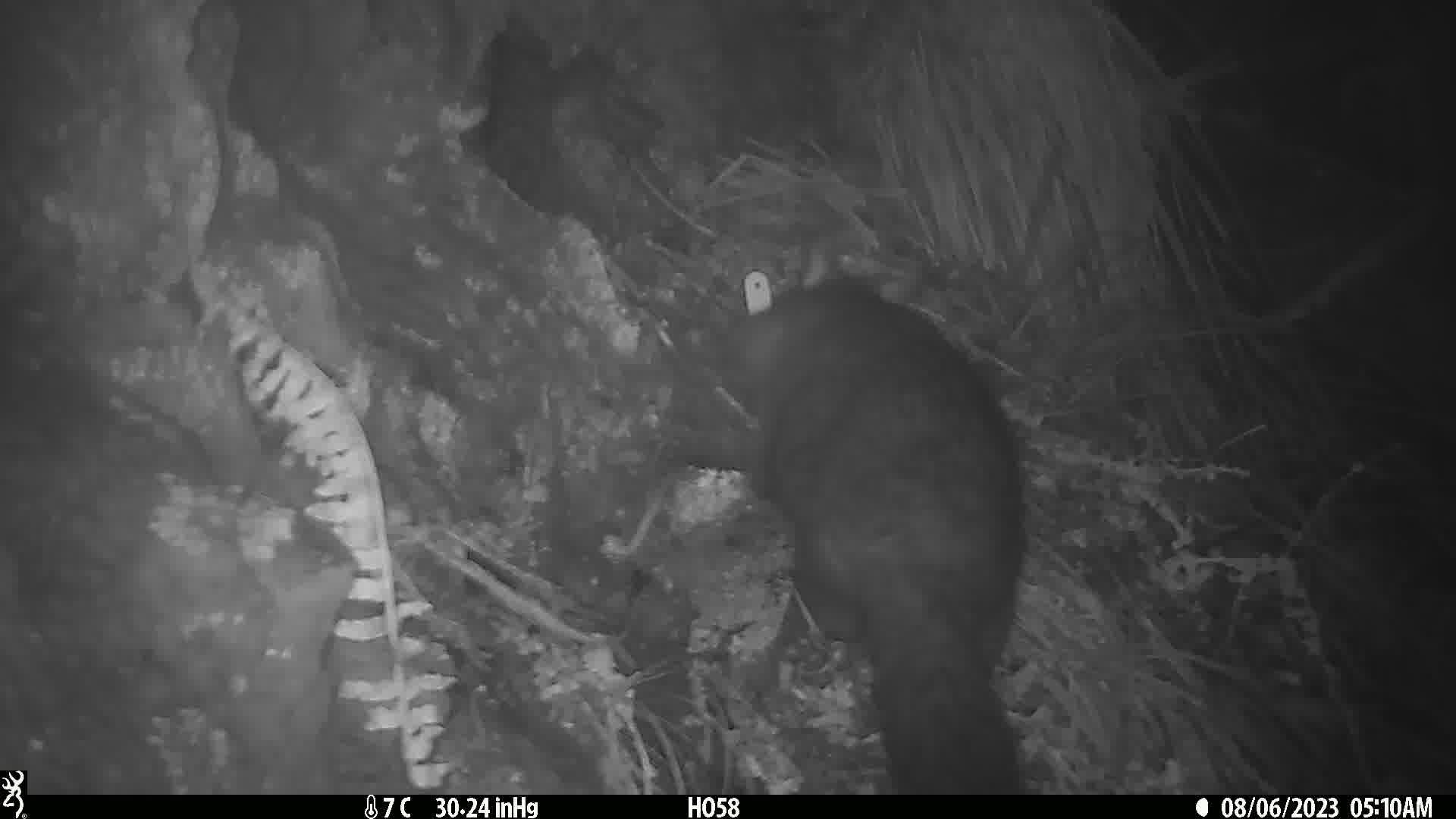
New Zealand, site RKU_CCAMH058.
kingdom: Animalia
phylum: Chordata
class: Mammalia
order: Diprotodontia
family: Phalangeridae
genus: Trichosurus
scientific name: Trichosurus vulpecula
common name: common brushtail possum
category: possum